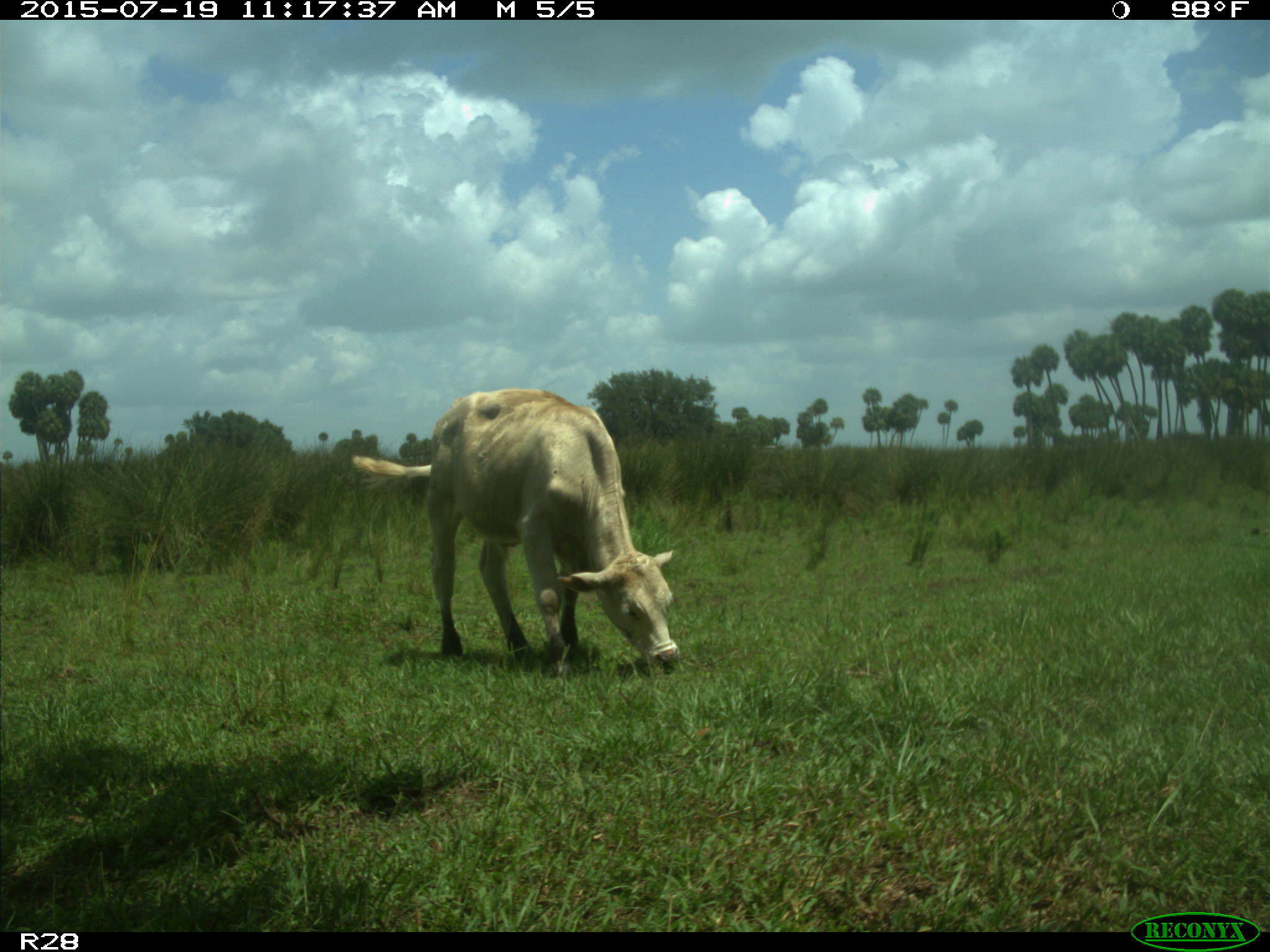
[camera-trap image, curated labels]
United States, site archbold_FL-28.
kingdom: Animalia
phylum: Chordata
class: Mammalia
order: Artiodactyla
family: Bovidae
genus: Bos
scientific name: Bos taurus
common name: domestic cow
Bos taurus (domestic cow).